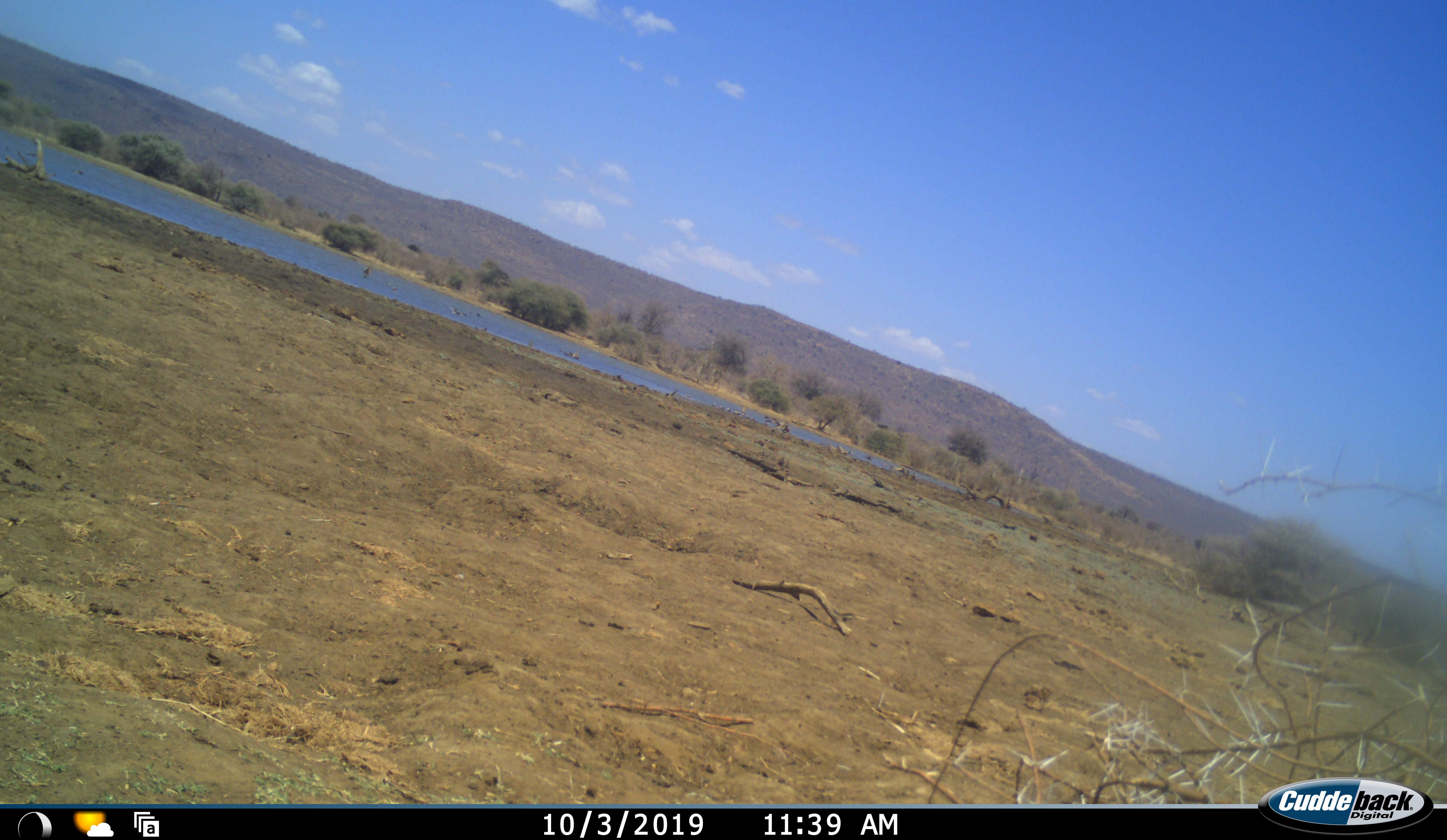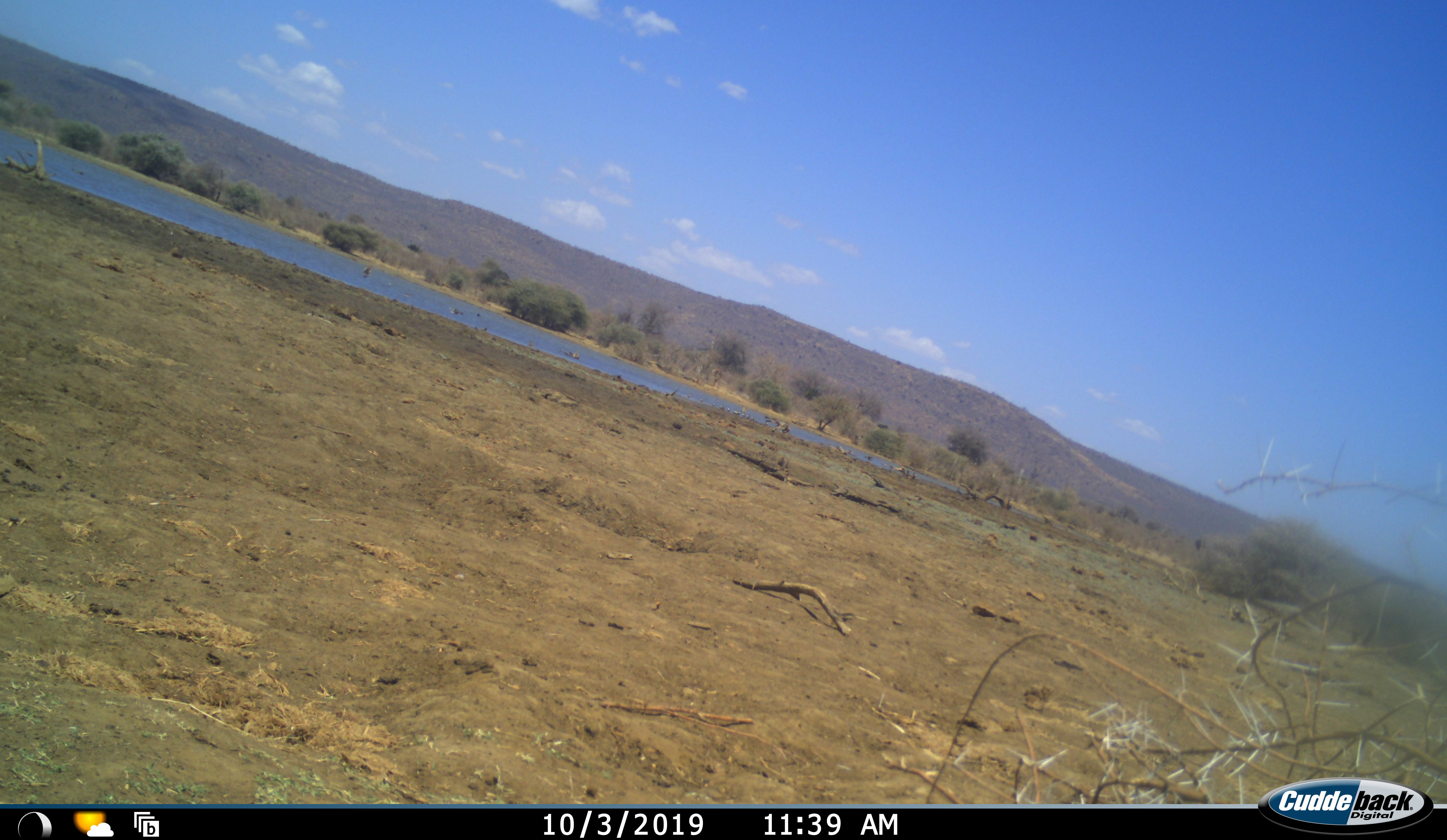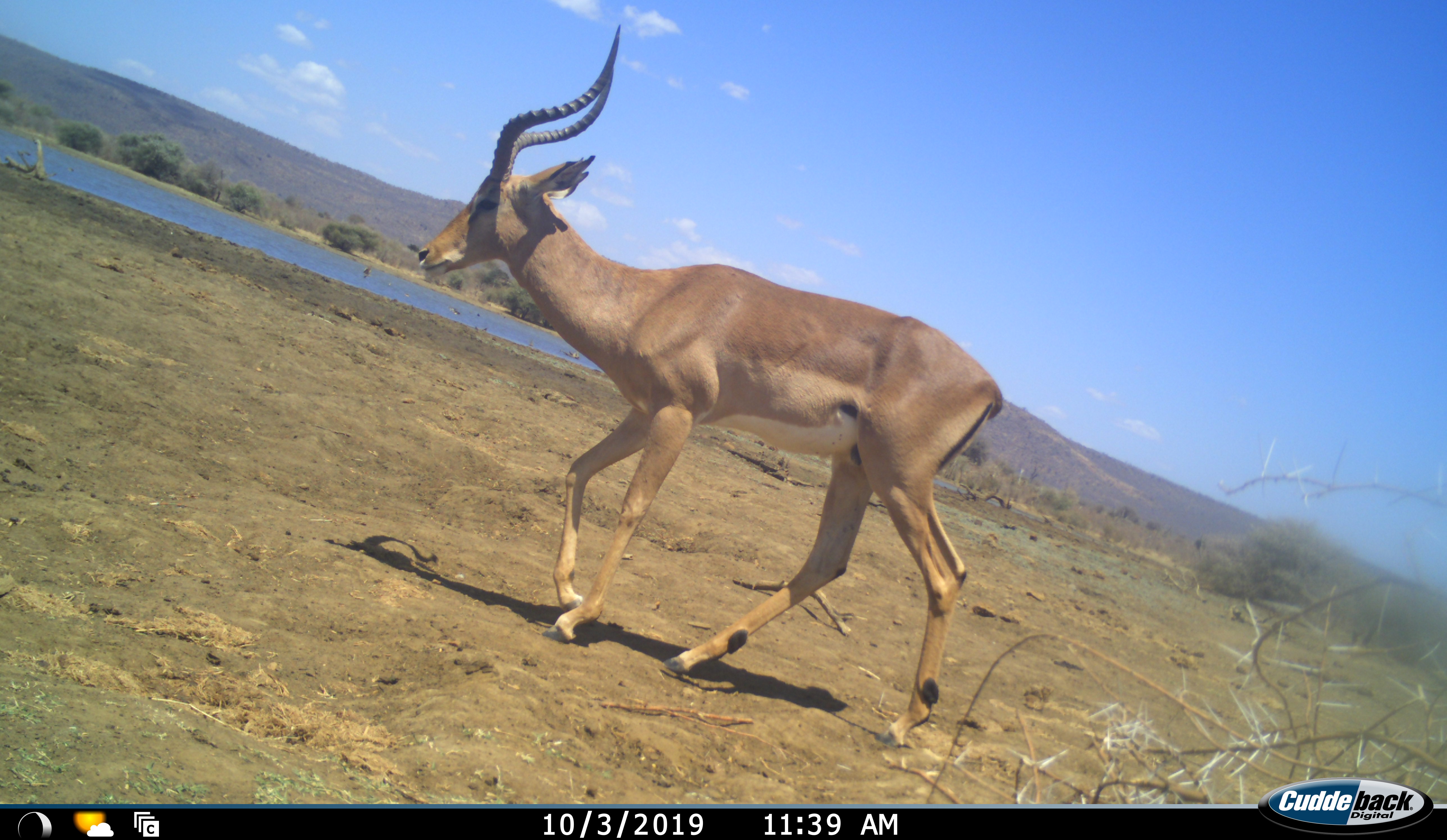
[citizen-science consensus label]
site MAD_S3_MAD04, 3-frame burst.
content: unidentified animal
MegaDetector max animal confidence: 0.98